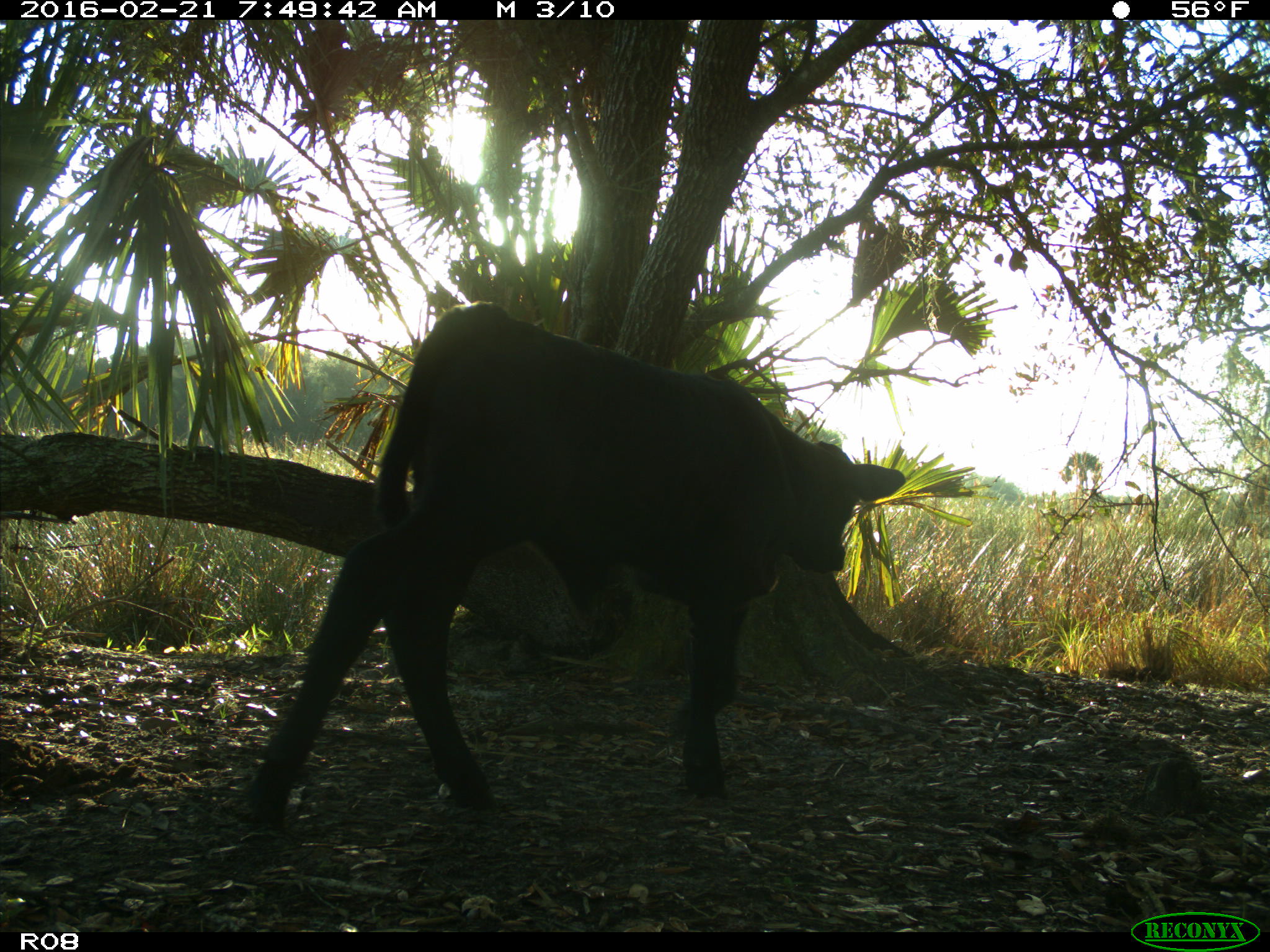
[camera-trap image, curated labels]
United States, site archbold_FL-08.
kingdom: Animalia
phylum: Chordata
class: Mammalia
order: Artiodactyla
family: Bovidae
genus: Bos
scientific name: Bos taurus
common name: domestic cow